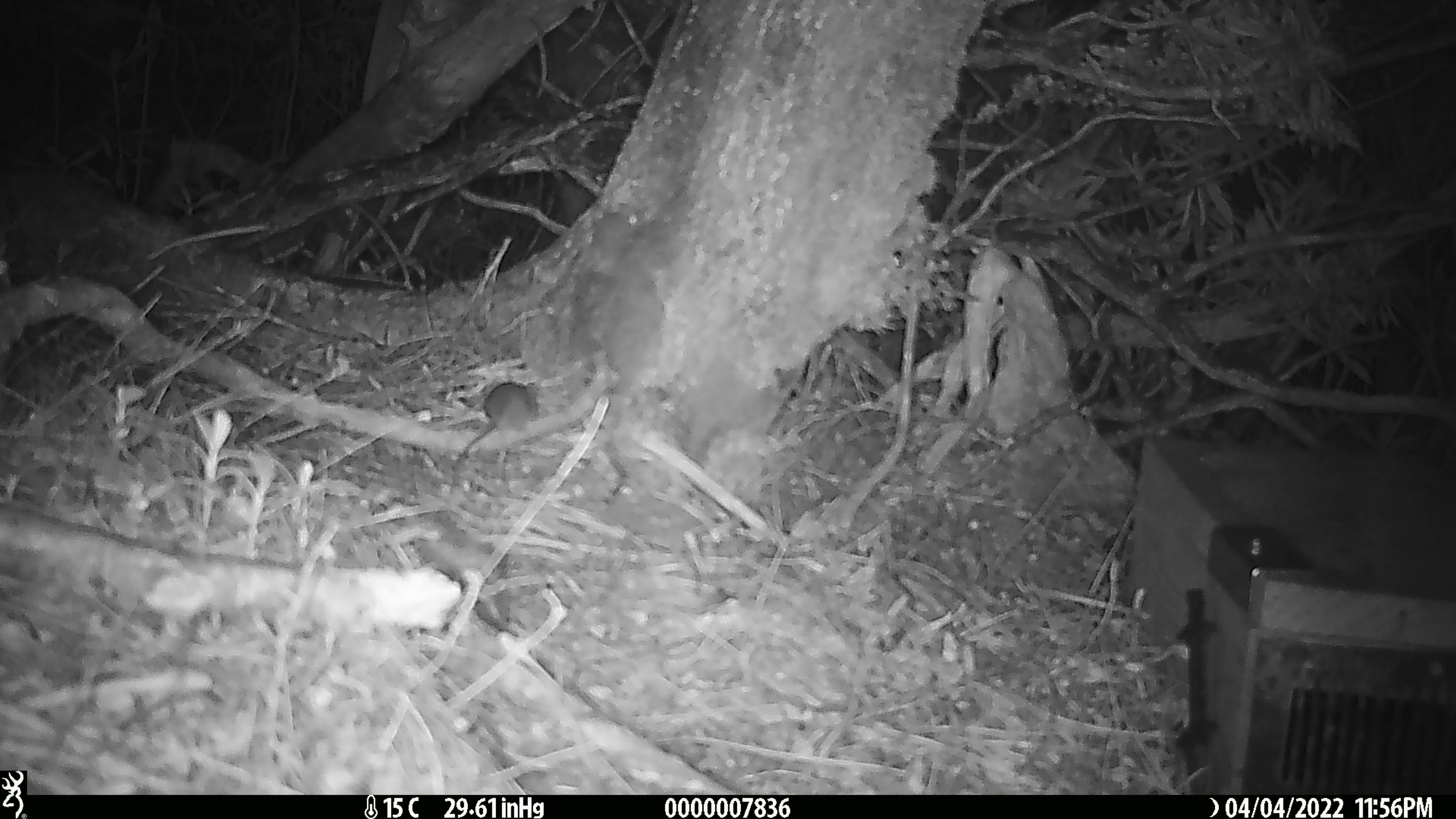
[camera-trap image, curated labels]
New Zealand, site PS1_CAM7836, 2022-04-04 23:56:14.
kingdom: Animalia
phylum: Chordata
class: Mammalia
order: Rodentia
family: Muridae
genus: Mus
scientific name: Mus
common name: mouse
Mouse (Mus).